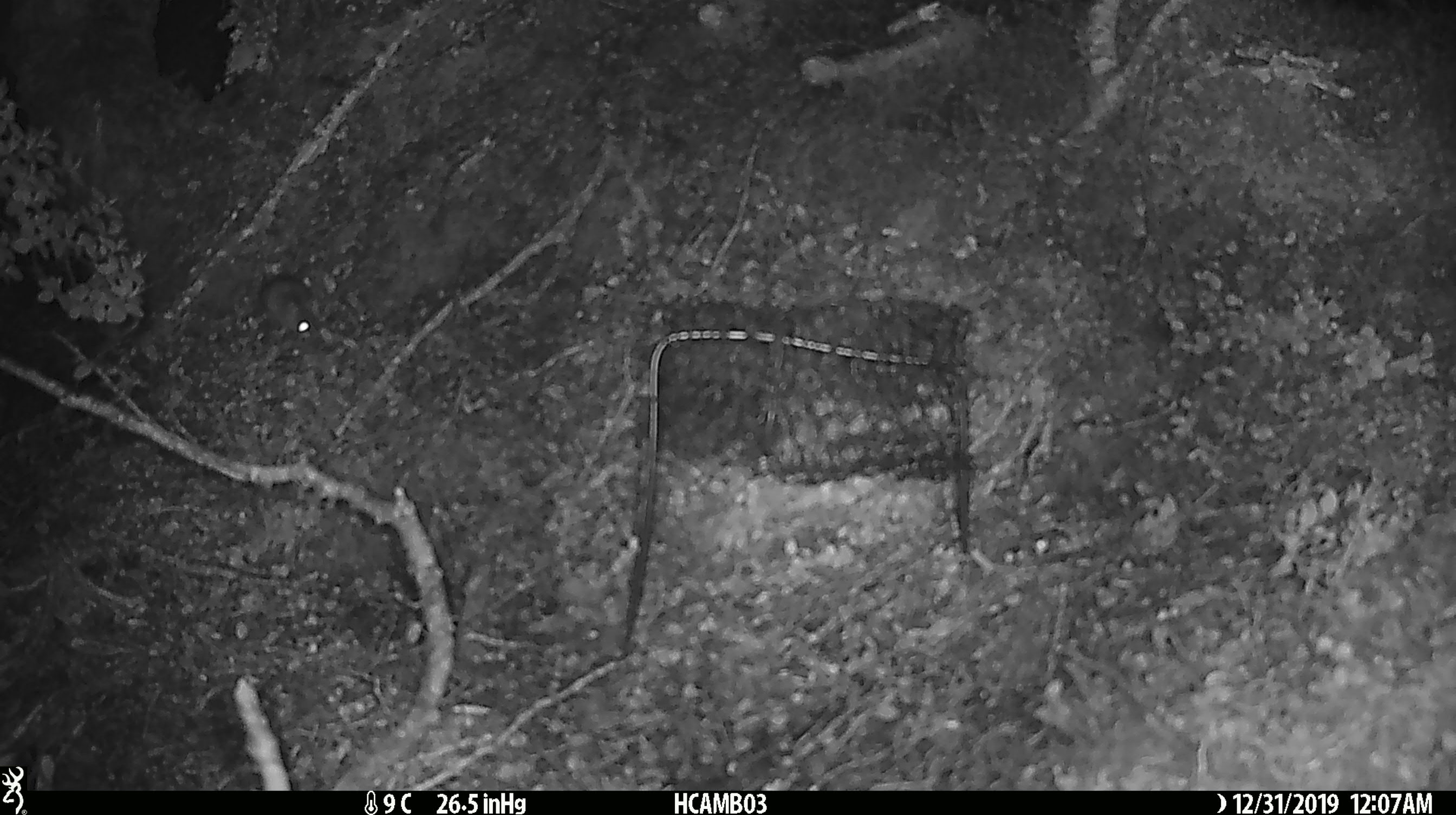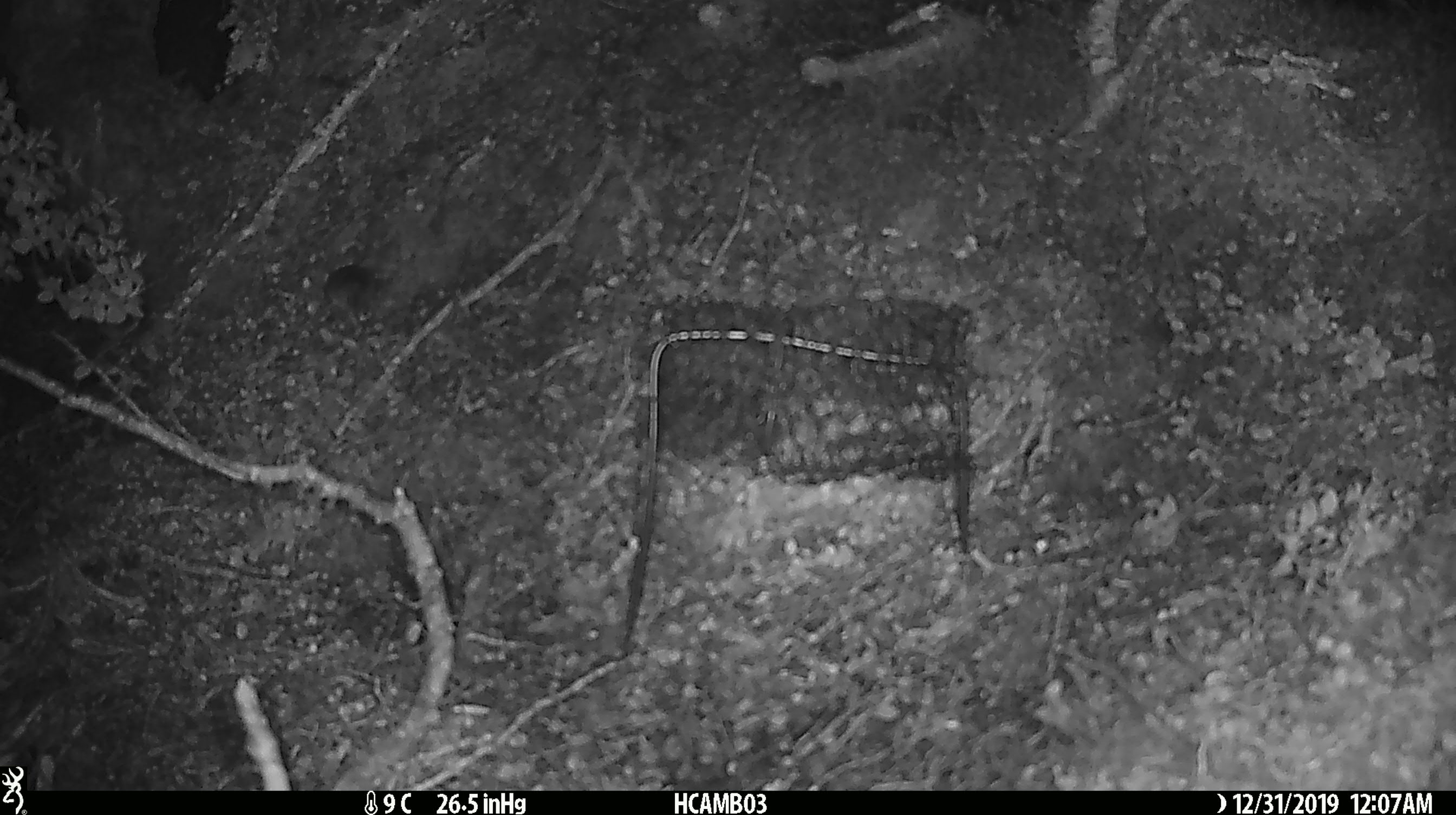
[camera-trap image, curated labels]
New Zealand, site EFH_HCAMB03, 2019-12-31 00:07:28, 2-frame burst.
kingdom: Animalia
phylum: Chordata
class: Mammalia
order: Rodentia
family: Muridae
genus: Mus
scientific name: Mus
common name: mouse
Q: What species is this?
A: Mouse (Mus).